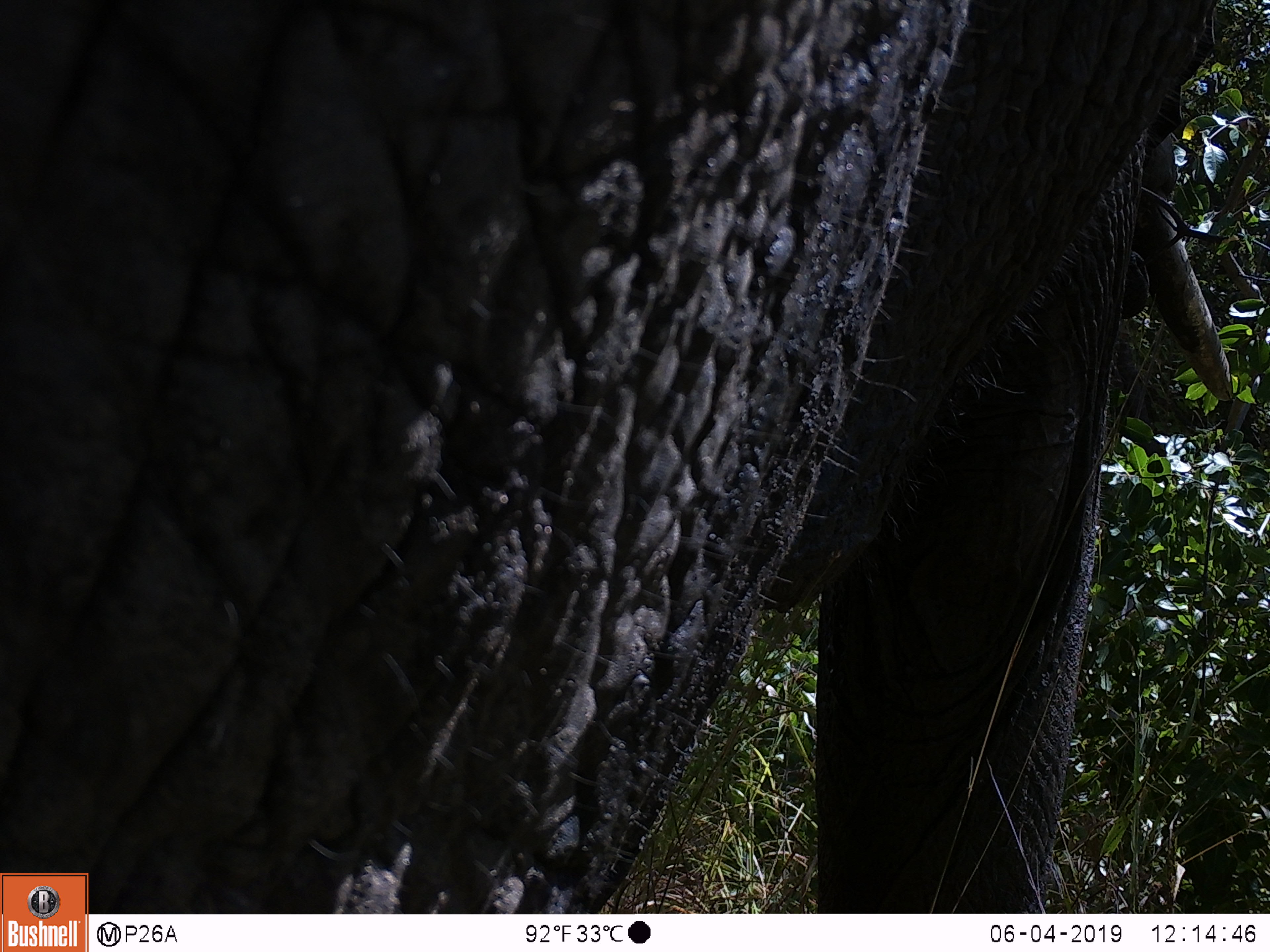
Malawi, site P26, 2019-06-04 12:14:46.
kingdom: Animalia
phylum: Chordata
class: Mammalia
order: Proboscidea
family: Elephantidae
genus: Loxodonta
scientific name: Loxodonta africana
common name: african savanna elephant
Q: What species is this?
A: African savanna elephant (Loxodonta africana).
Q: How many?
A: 1.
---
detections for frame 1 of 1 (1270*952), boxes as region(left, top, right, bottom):
african savanna elephant: region(95, 2, 1253, 913)